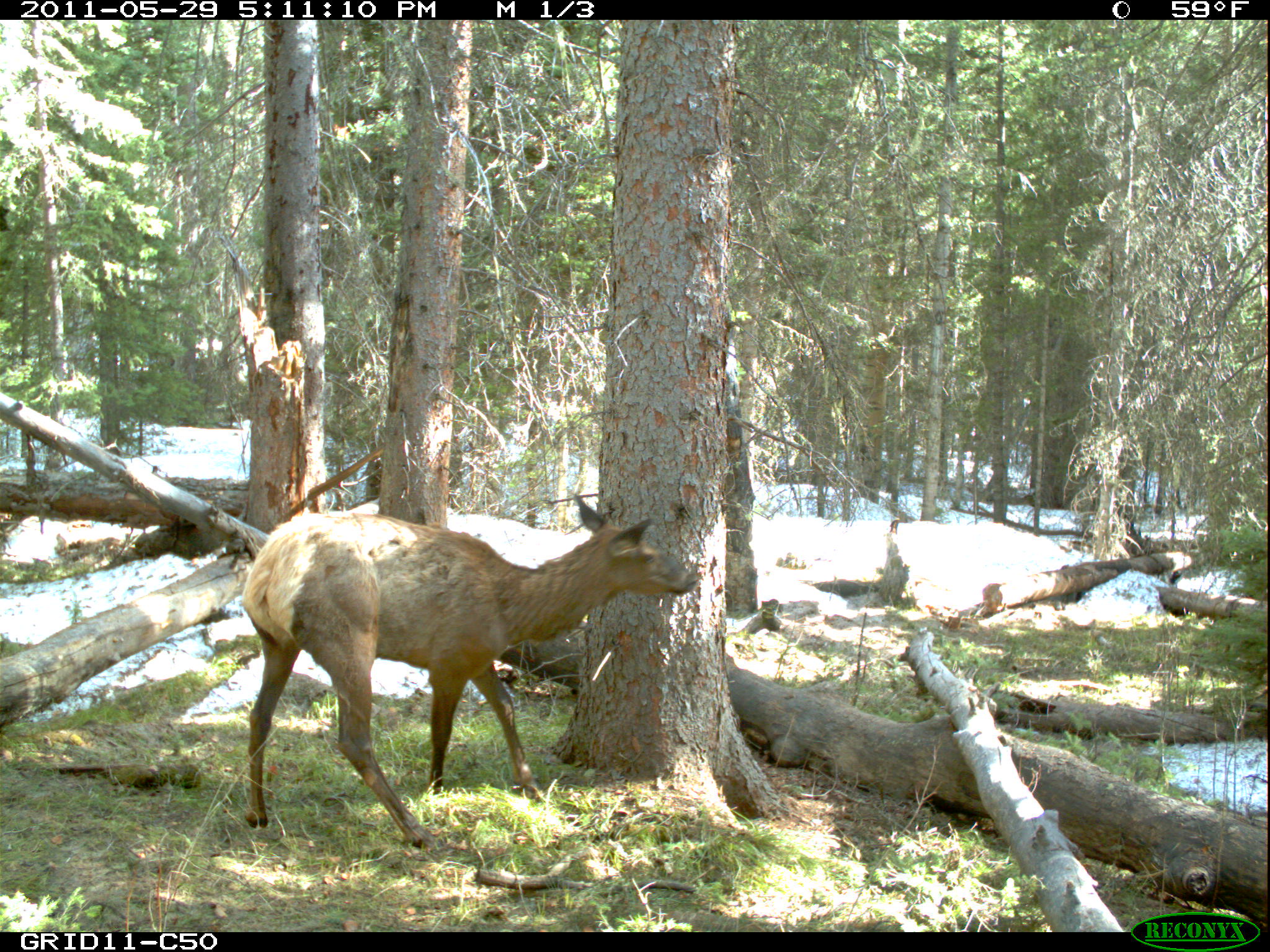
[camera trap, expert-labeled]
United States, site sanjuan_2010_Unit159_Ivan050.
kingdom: Animalia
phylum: Chordata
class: Mammalia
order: Artiodactyla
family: Cervidae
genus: Cervus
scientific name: Cervus elaphus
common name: red deer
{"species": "Cervus elaphus (red deer)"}